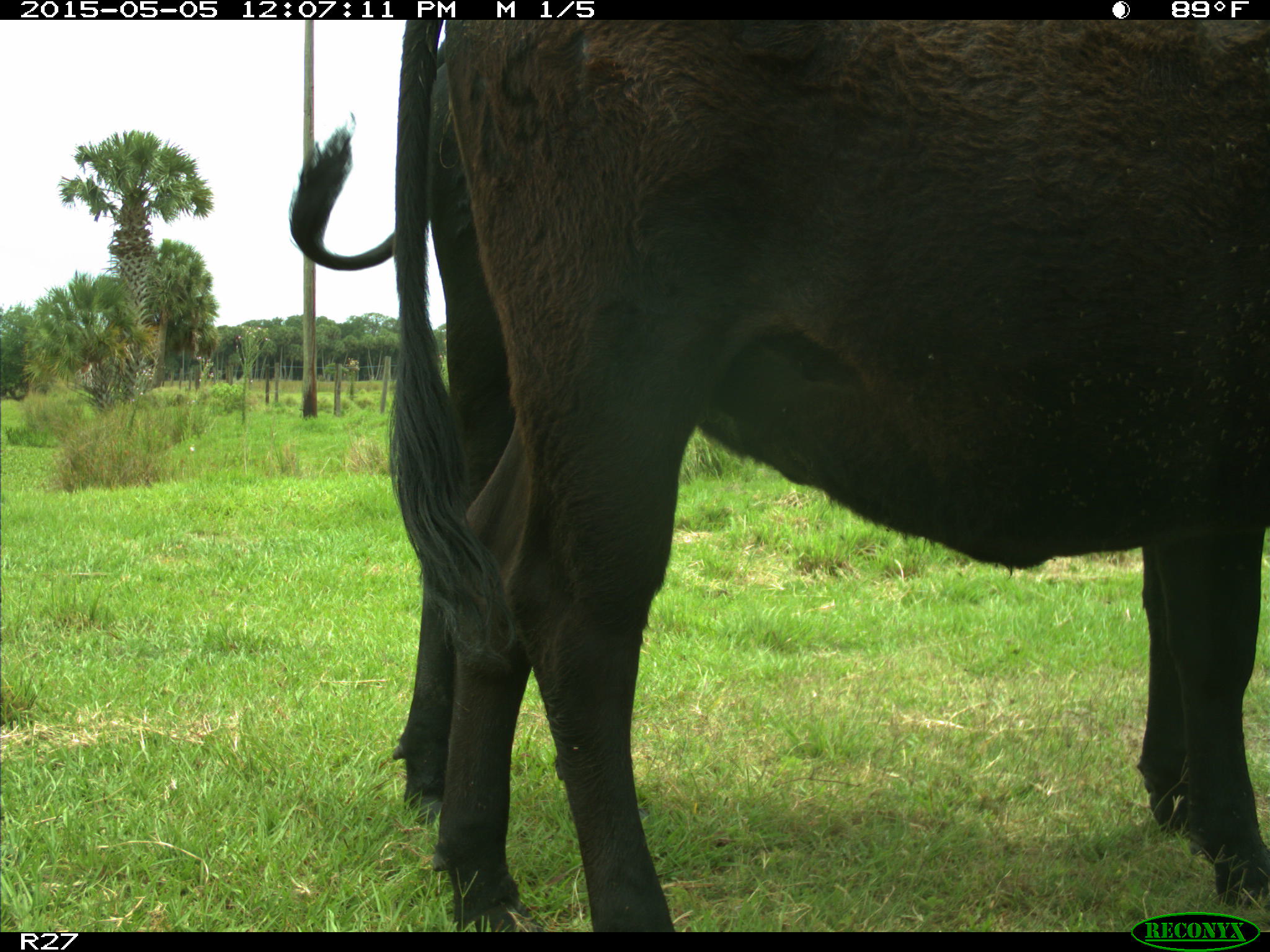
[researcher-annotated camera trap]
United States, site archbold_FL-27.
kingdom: Animalia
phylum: Chordata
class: Mammalia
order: Artiodactyla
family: Bovidae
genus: Bos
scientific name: Bos taurus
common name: domestic cow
Bos taurus (domestic cow).